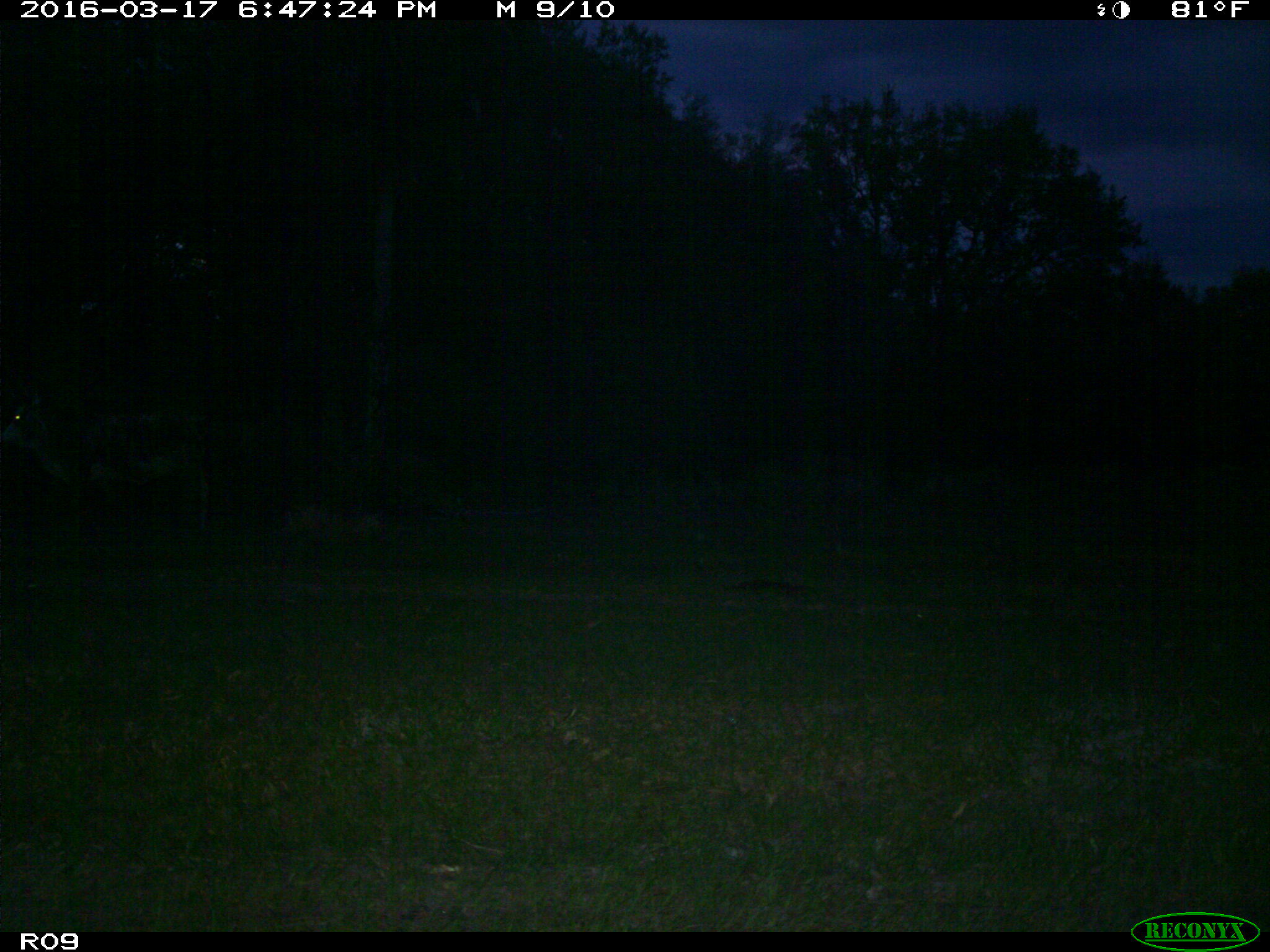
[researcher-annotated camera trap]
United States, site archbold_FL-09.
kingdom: Animalia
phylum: Chordata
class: Mammalia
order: Artiodactyla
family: Bovidae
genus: Bos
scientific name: Bos taurus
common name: domestic cow